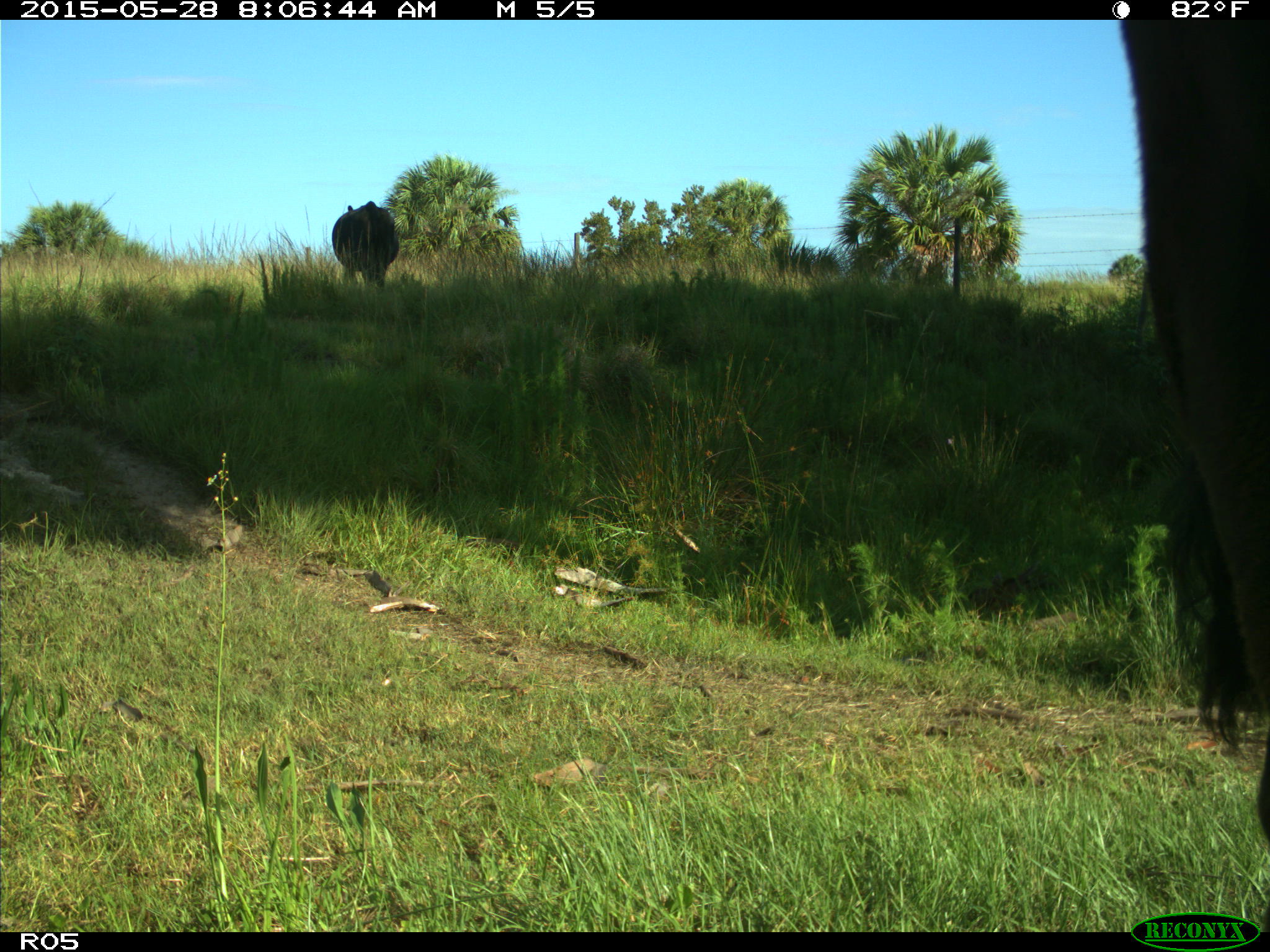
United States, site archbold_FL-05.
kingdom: Animalia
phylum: Chordata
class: Mammalia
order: Artiodactyla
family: Bovidae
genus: Bos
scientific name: Bos taurus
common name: domestic cow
Bos taurus (domestic cow).